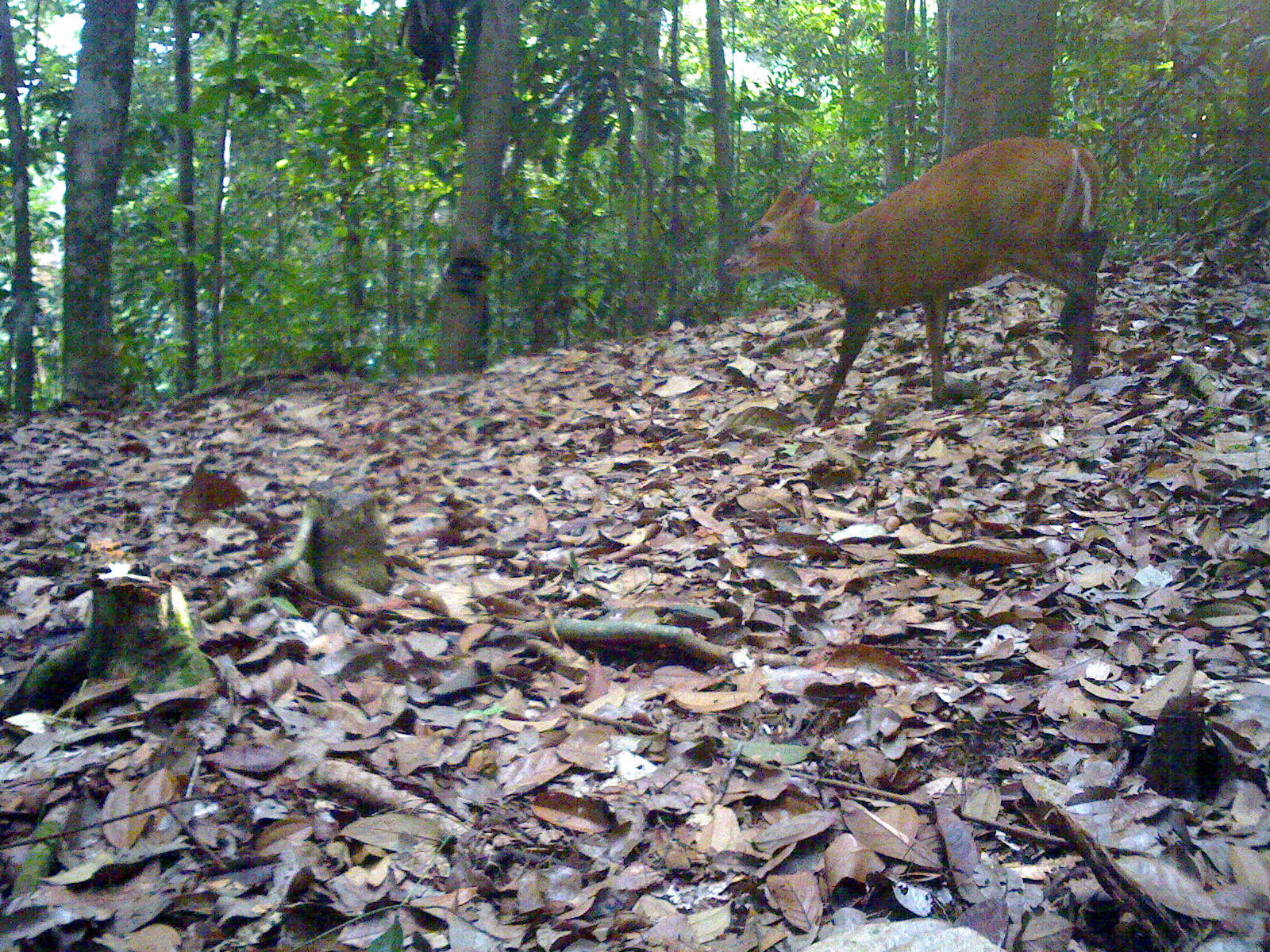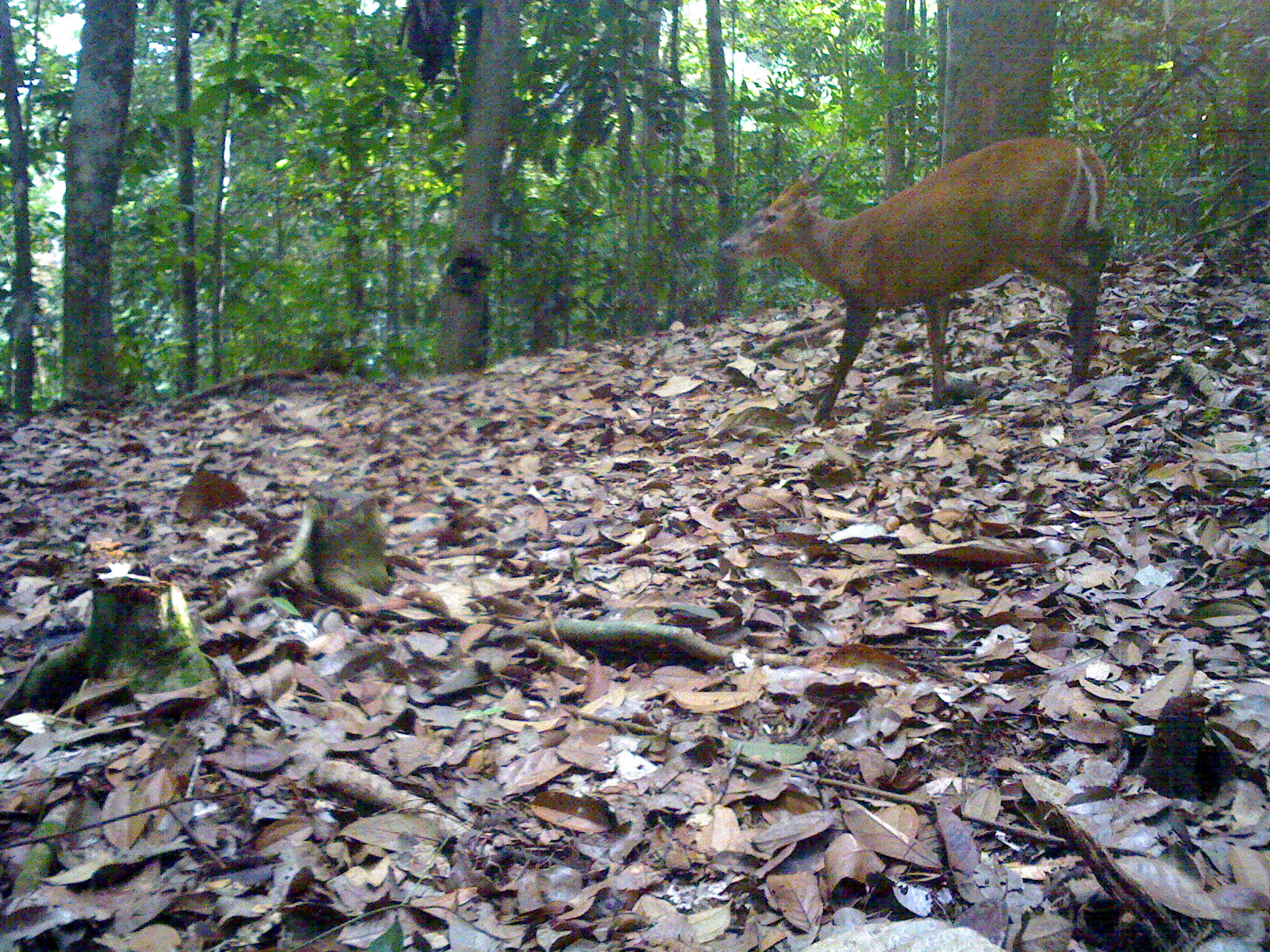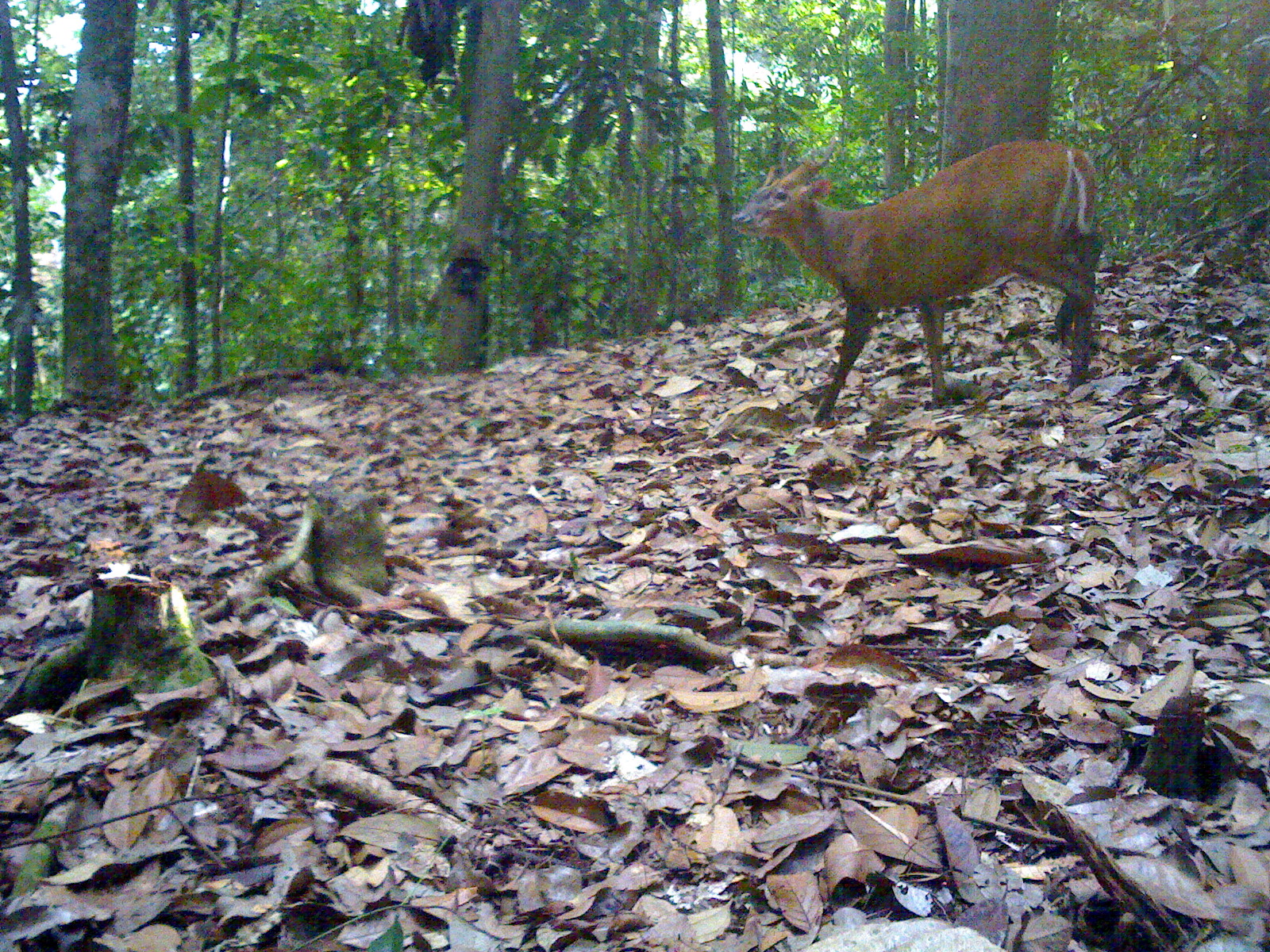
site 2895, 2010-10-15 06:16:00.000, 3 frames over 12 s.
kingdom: Animalia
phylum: Chordata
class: Mammalia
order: Artiodactyla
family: Cervidae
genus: Muntiacus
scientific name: Muntiacus muntjak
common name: southern red muntjac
Muntiacus muntjak (southern red muntjac), count 1.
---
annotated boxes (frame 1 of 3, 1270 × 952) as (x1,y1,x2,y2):
muntiacus muntjak: (723,135,1112,425)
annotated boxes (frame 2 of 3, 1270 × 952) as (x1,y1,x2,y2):
muntiacus muntjak: (719,133,1112,425)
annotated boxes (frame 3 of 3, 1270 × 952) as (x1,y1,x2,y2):
muntiacus muntjak: (730,138,1105,424)